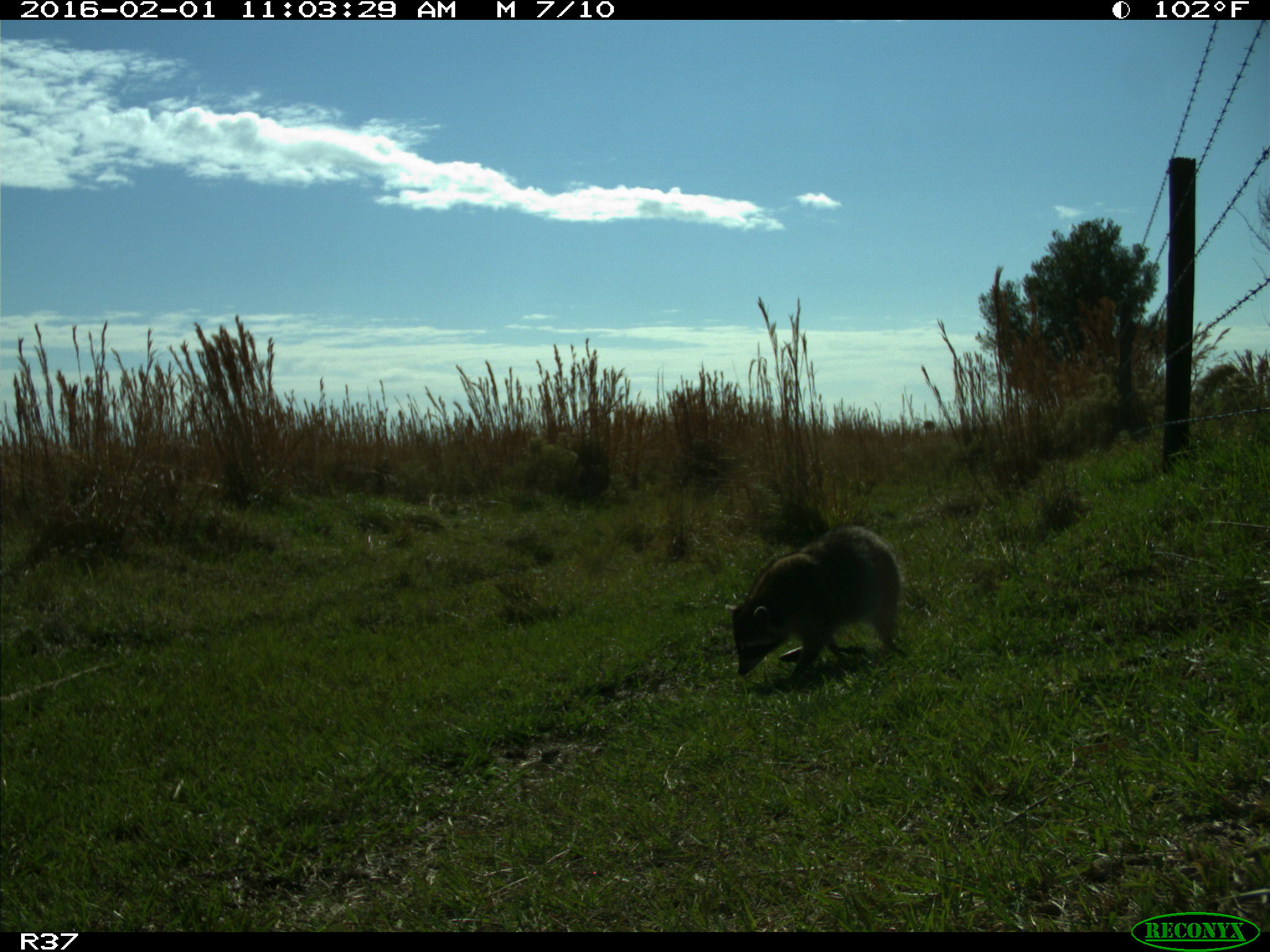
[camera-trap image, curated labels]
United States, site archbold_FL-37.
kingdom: Animalia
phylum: Chordata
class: Mammalia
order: Carnivora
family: Procyonidae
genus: Procyon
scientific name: Procyon lotor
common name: common raccoon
Procyon lotor (common raccoon).